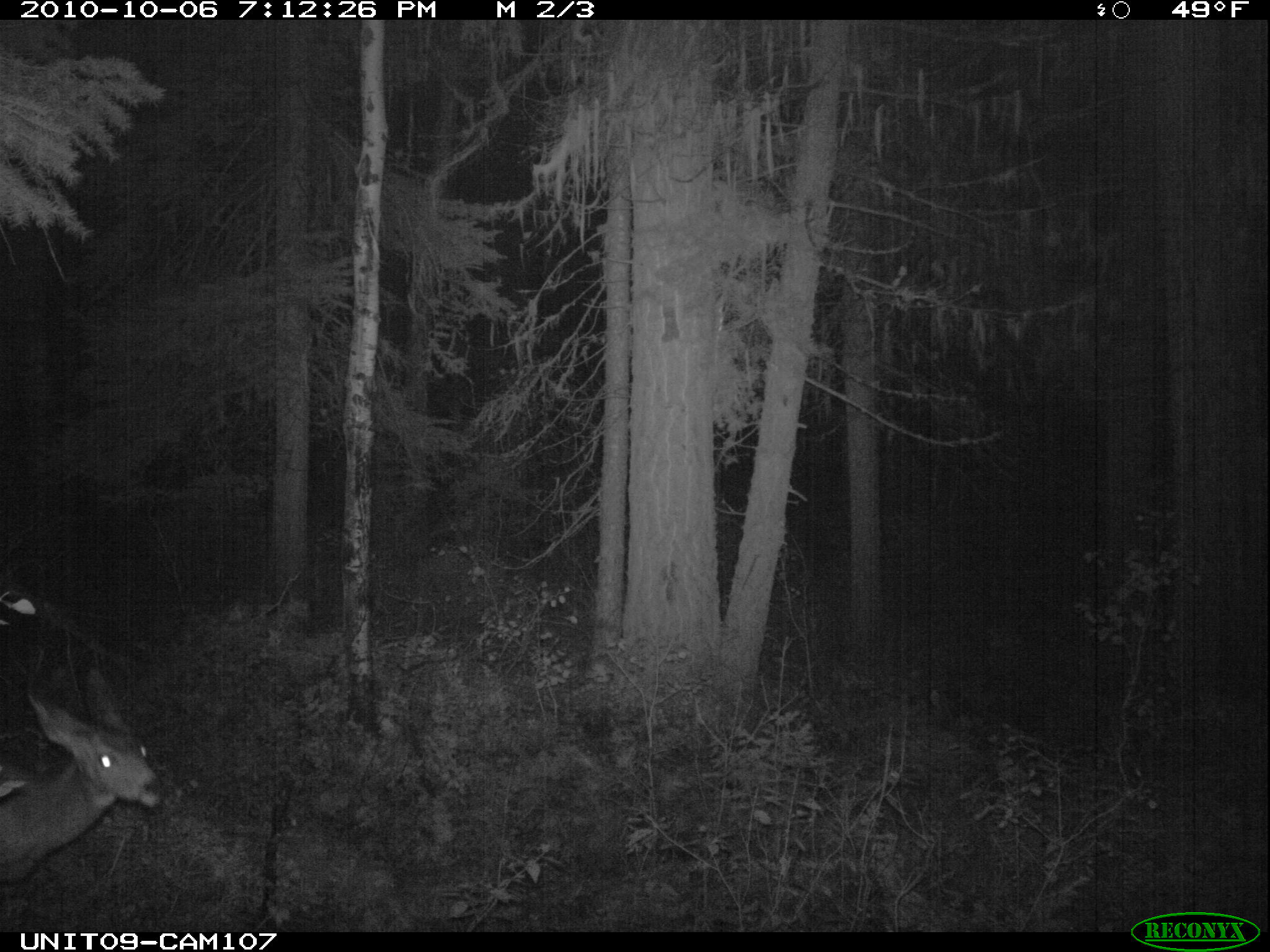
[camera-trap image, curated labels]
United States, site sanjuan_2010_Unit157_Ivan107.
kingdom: Animalia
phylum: Chordata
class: Mammalia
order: Artiodactyla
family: Cervidae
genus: Odocoileus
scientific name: Odocoileus hemionus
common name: mule deer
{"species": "Odocoileus hemionus (mule deer)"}